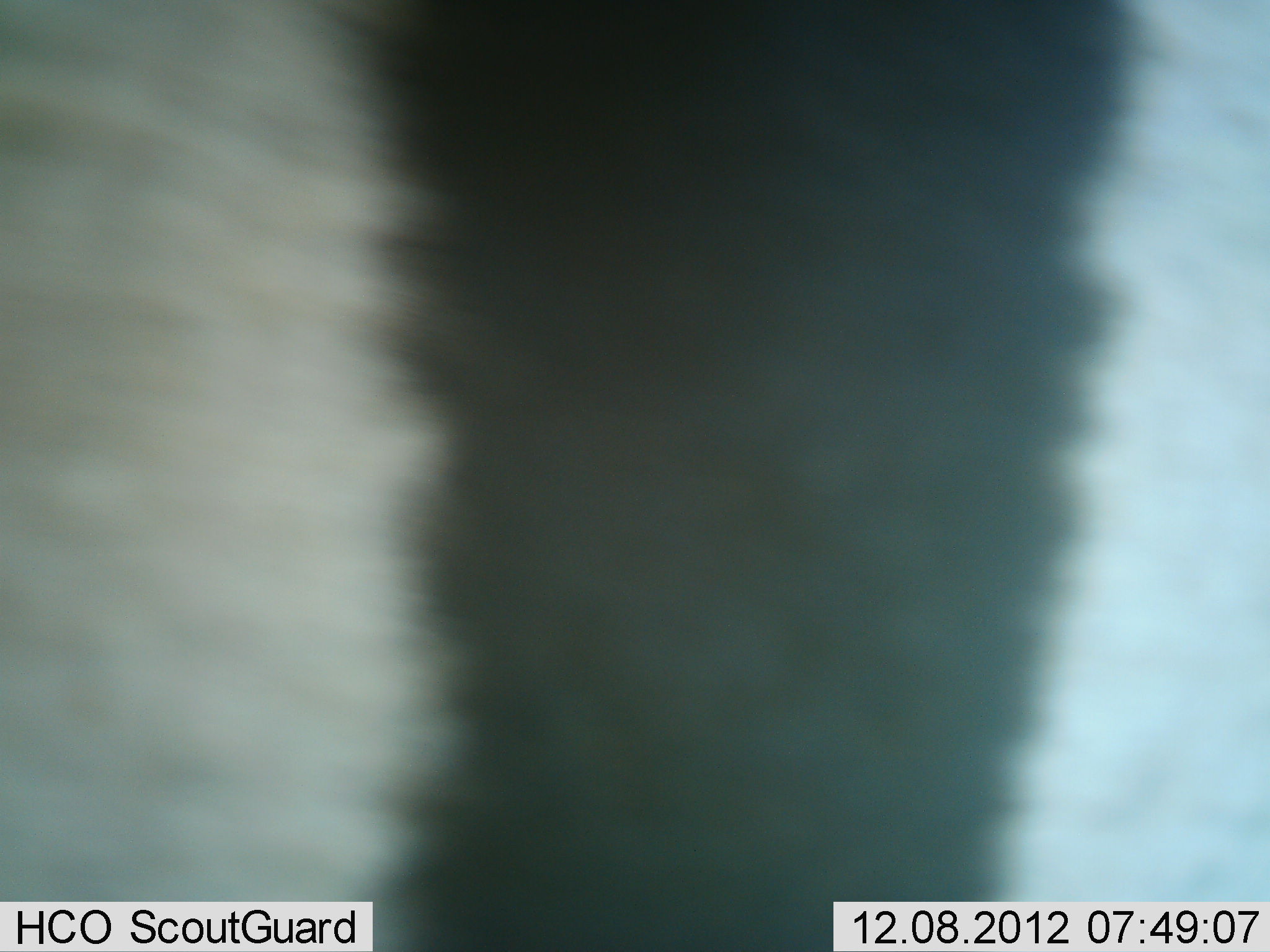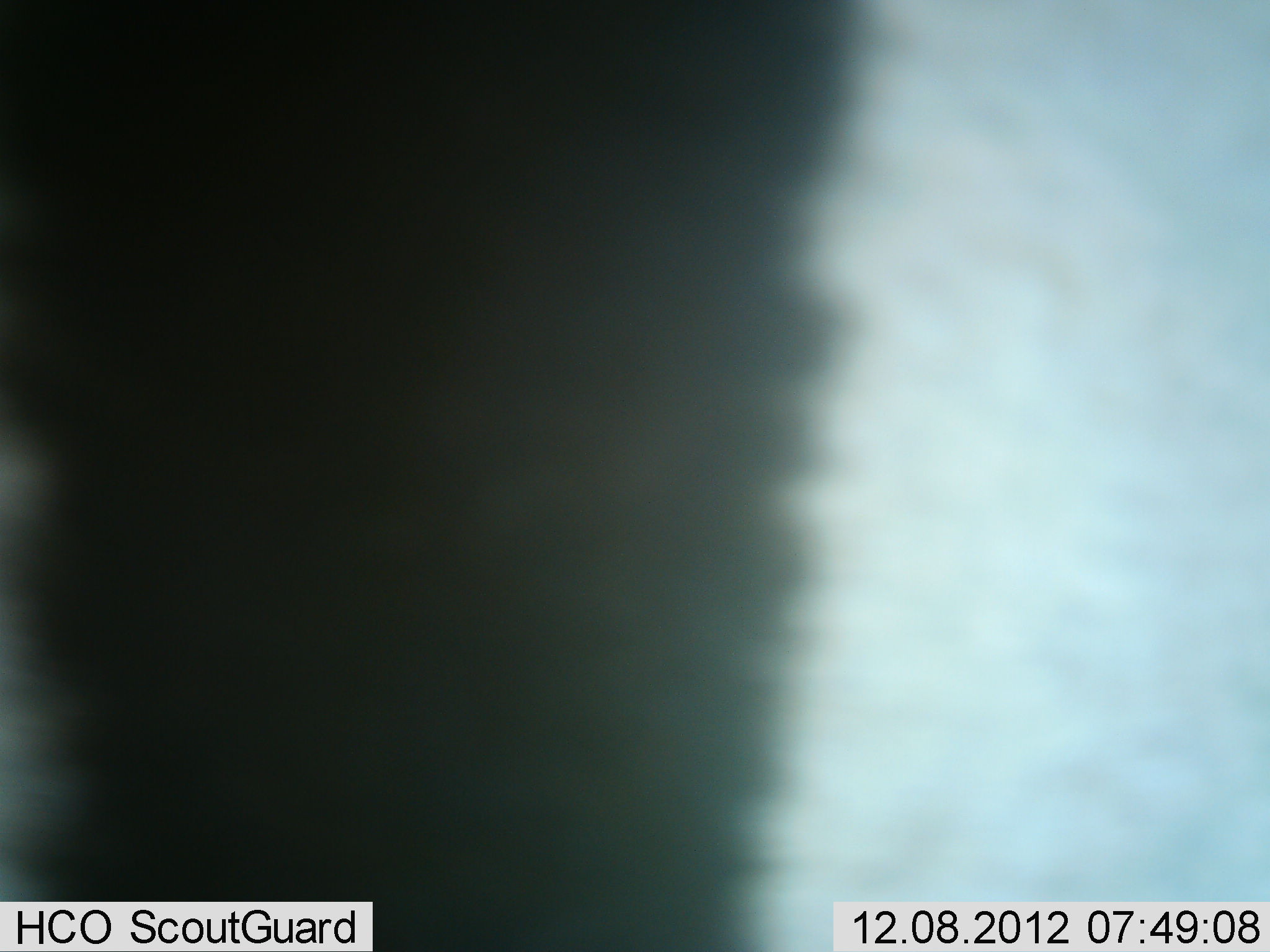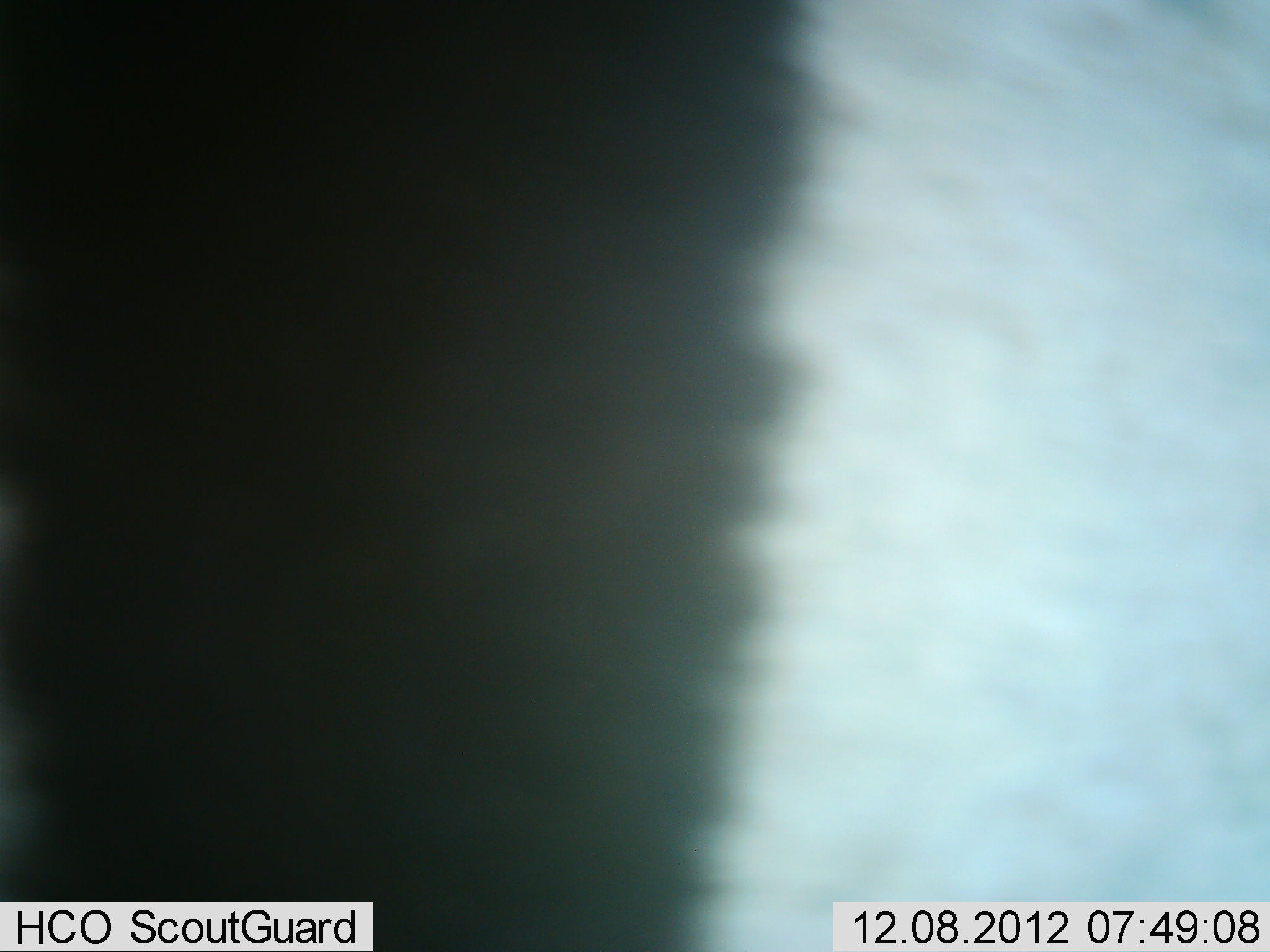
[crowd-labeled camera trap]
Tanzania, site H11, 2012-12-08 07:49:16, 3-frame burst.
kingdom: Animalia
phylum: Chordata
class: Mammalia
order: Perissodactyla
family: Equidae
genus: Equus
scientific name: Equus quagga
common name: plains zebra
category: zebra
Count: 1.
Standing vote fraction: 100%.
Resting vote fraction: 0%.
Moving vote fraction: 0%.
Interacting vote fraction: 0%.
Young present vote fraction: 0%.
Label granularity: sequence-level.